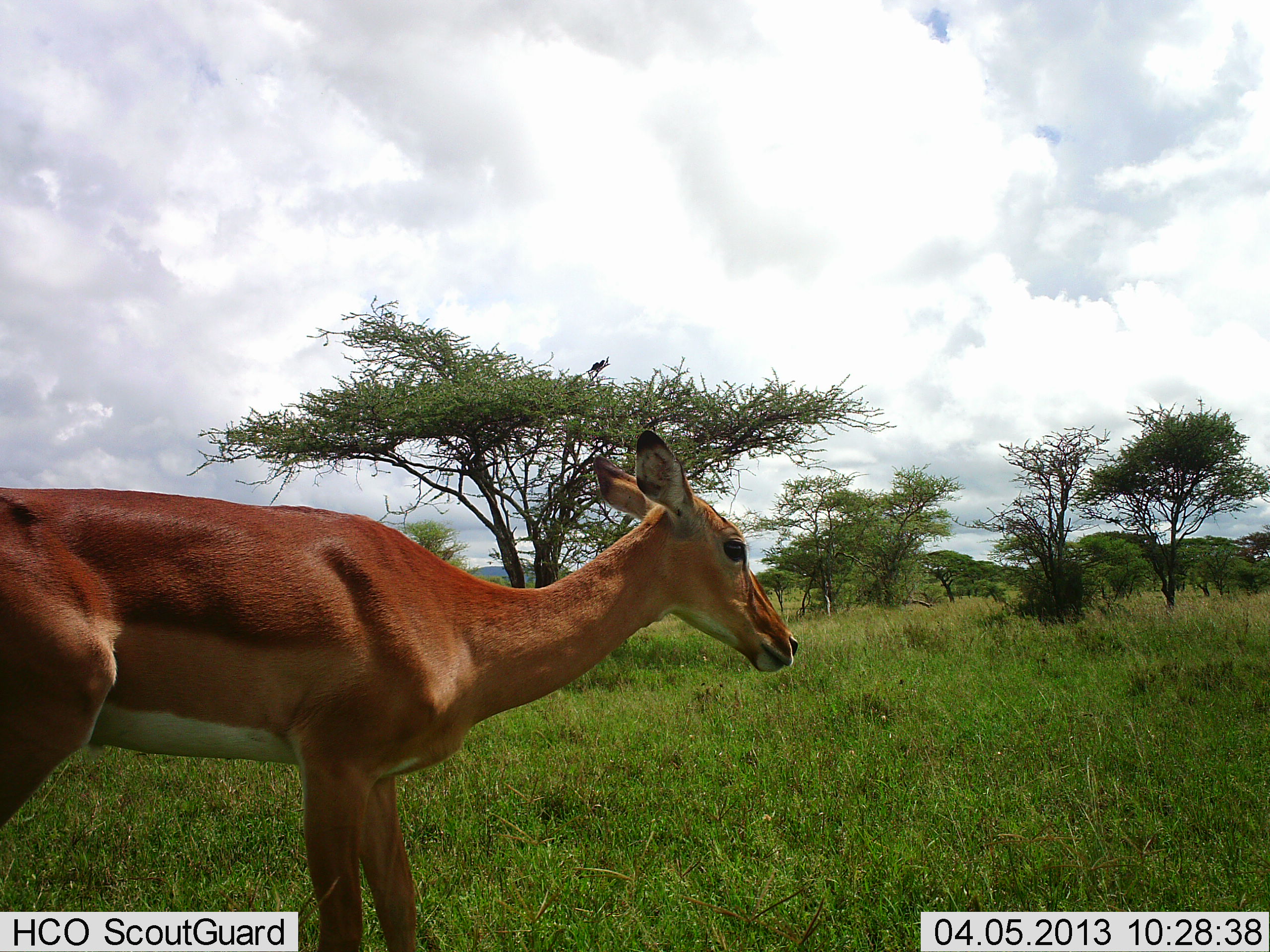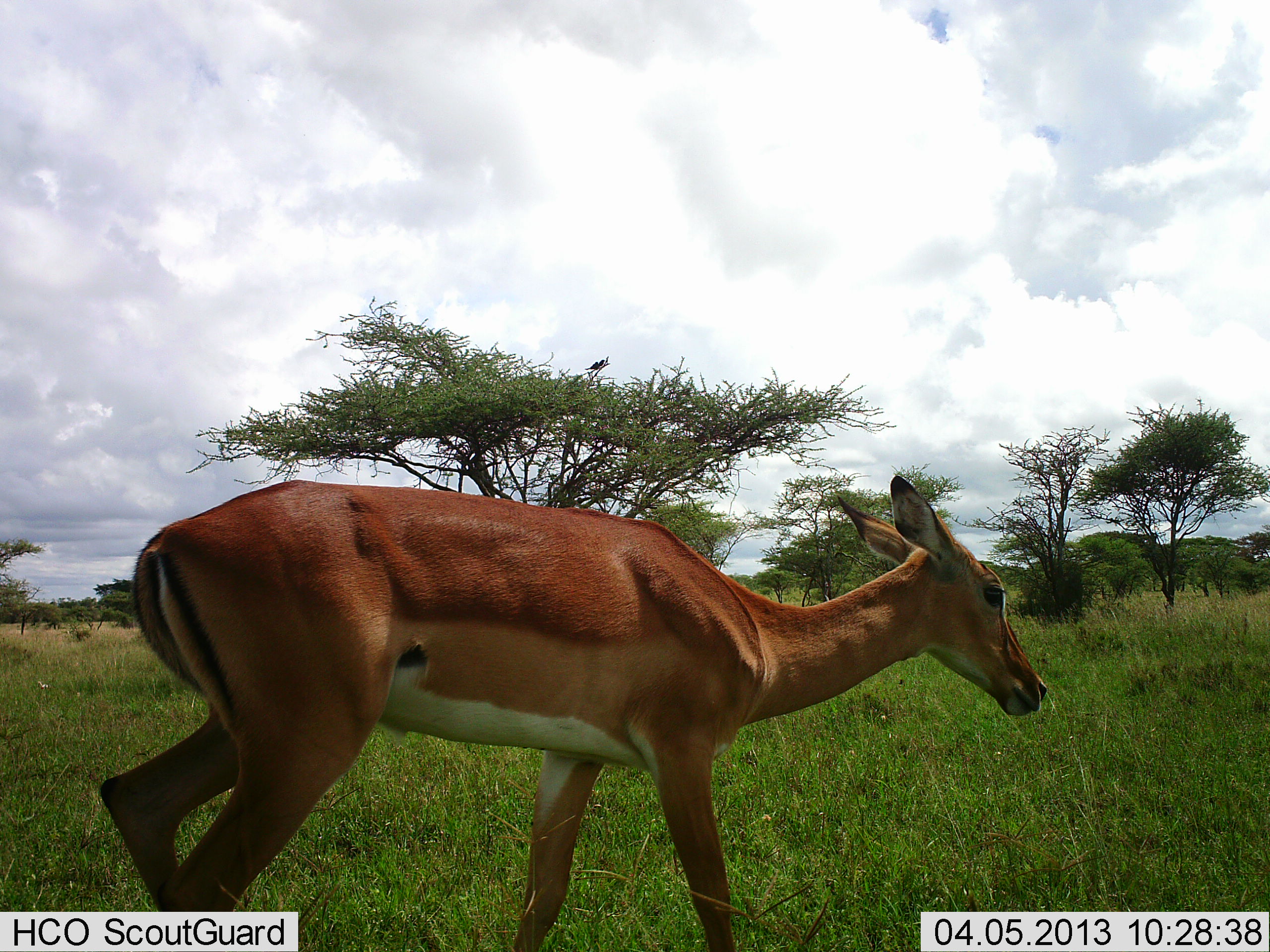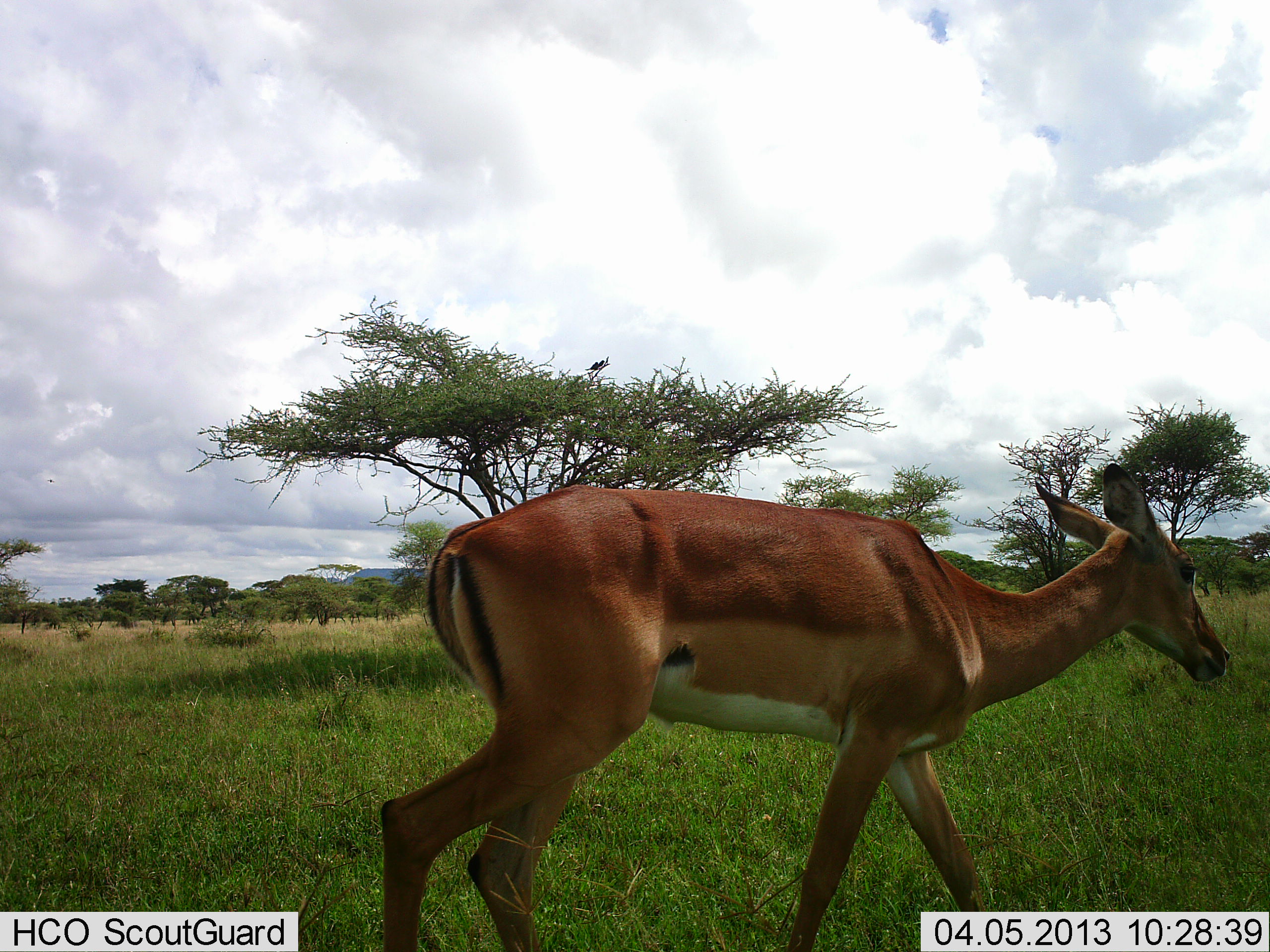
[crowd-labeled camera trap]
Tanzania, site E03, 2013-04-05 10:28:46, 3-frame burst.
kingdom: Animalia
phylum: Chordata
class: Mammalia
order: Artiodactyla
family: Bovidae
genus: Aepyceros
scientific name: Aepyceros melampus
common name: impala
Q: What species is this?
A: Impala (Aepyceros melampus).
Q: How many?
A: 1.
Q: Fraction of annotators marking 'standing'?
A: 4%.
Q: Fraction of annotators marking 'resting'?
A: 0%.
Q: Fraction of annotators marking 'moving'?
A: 100%.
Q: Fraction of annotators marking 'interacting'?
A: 0%.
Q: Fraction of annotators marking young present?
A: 0%.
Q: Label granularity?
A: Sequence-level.